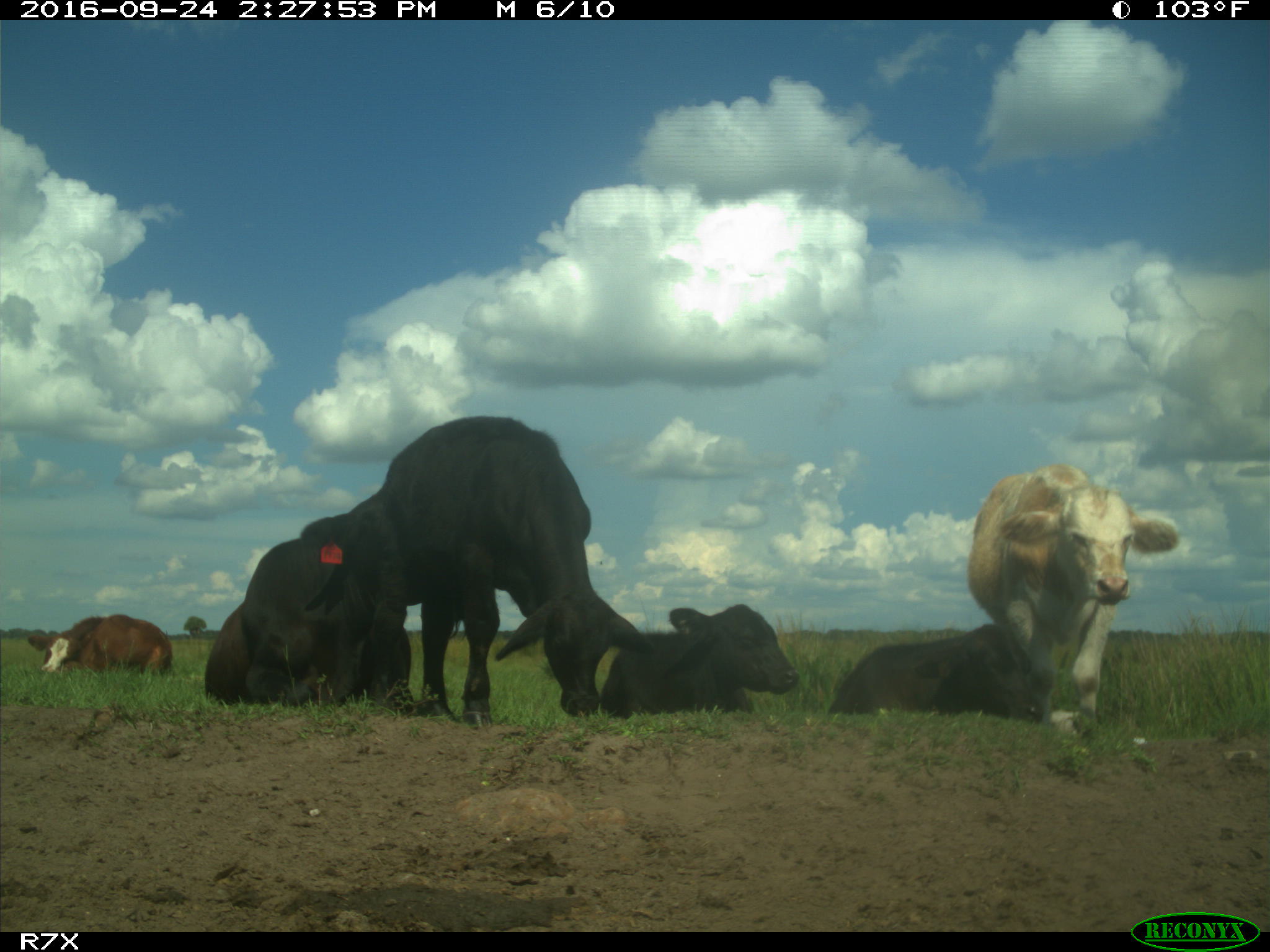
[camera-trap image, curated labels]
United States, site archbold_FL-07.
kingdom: Animalia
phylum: Chordata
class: Mammalia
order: Artiodactyla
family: Bovidae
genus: Bos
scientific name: Bos taurus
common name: domestic cow